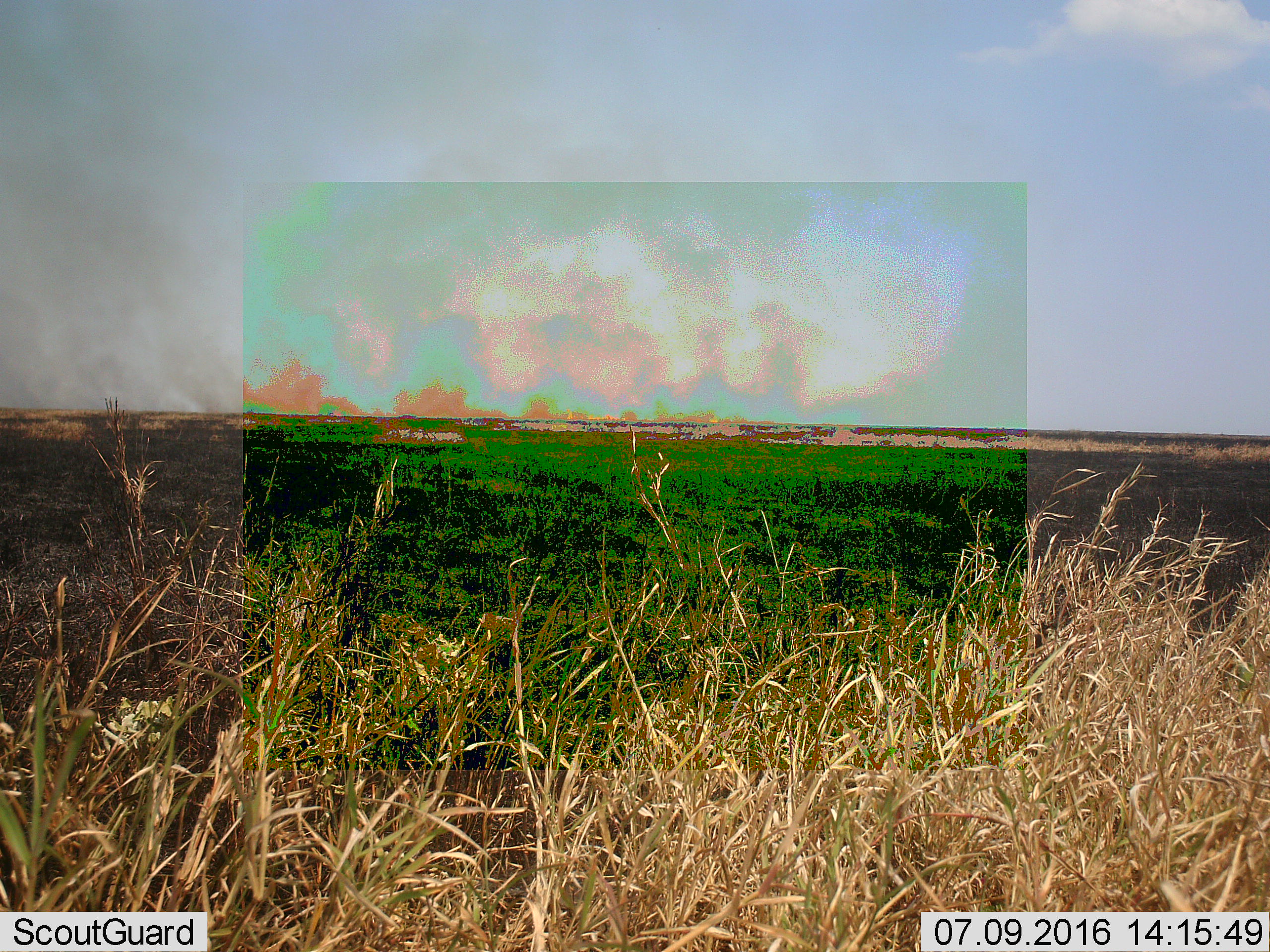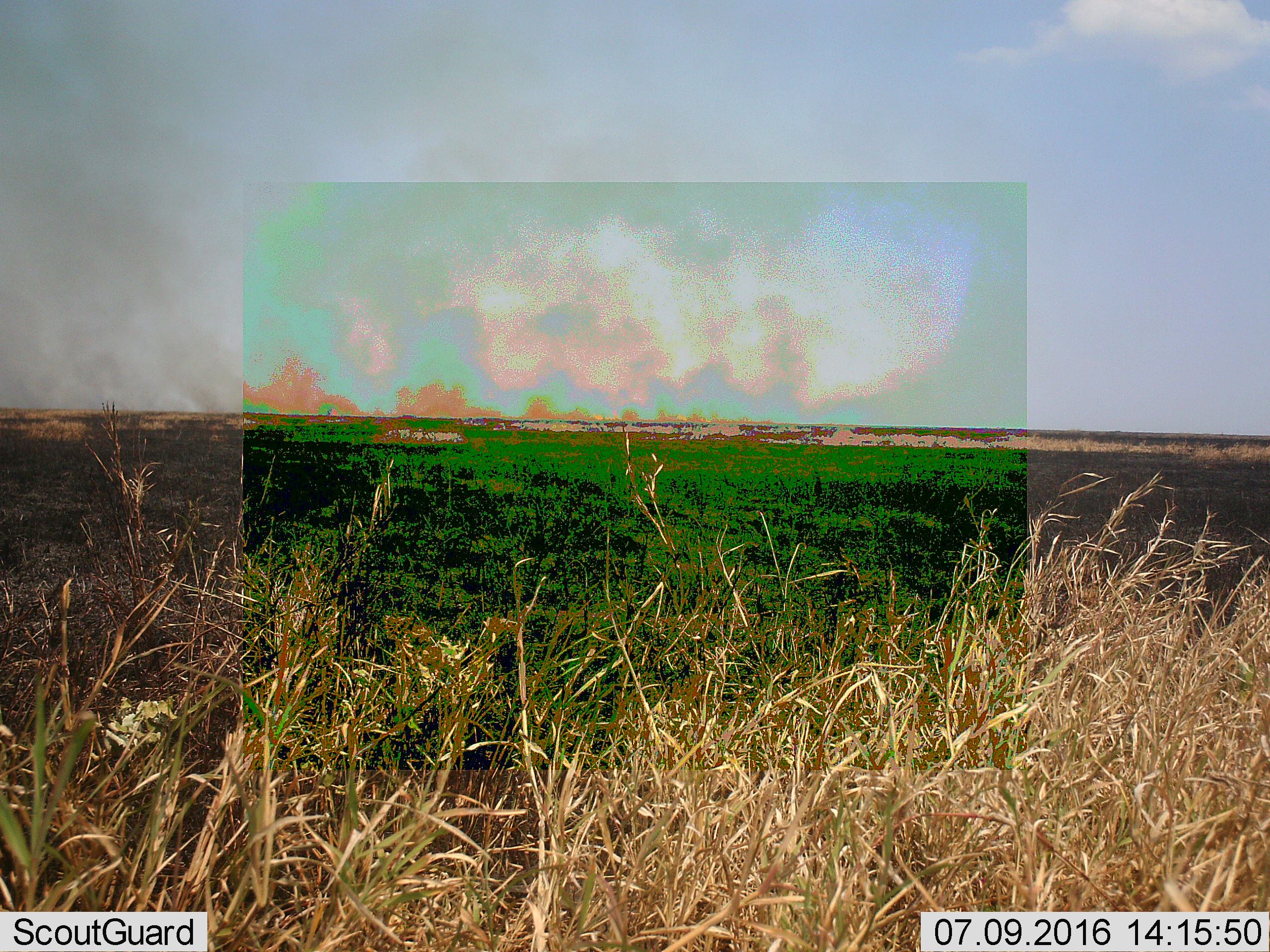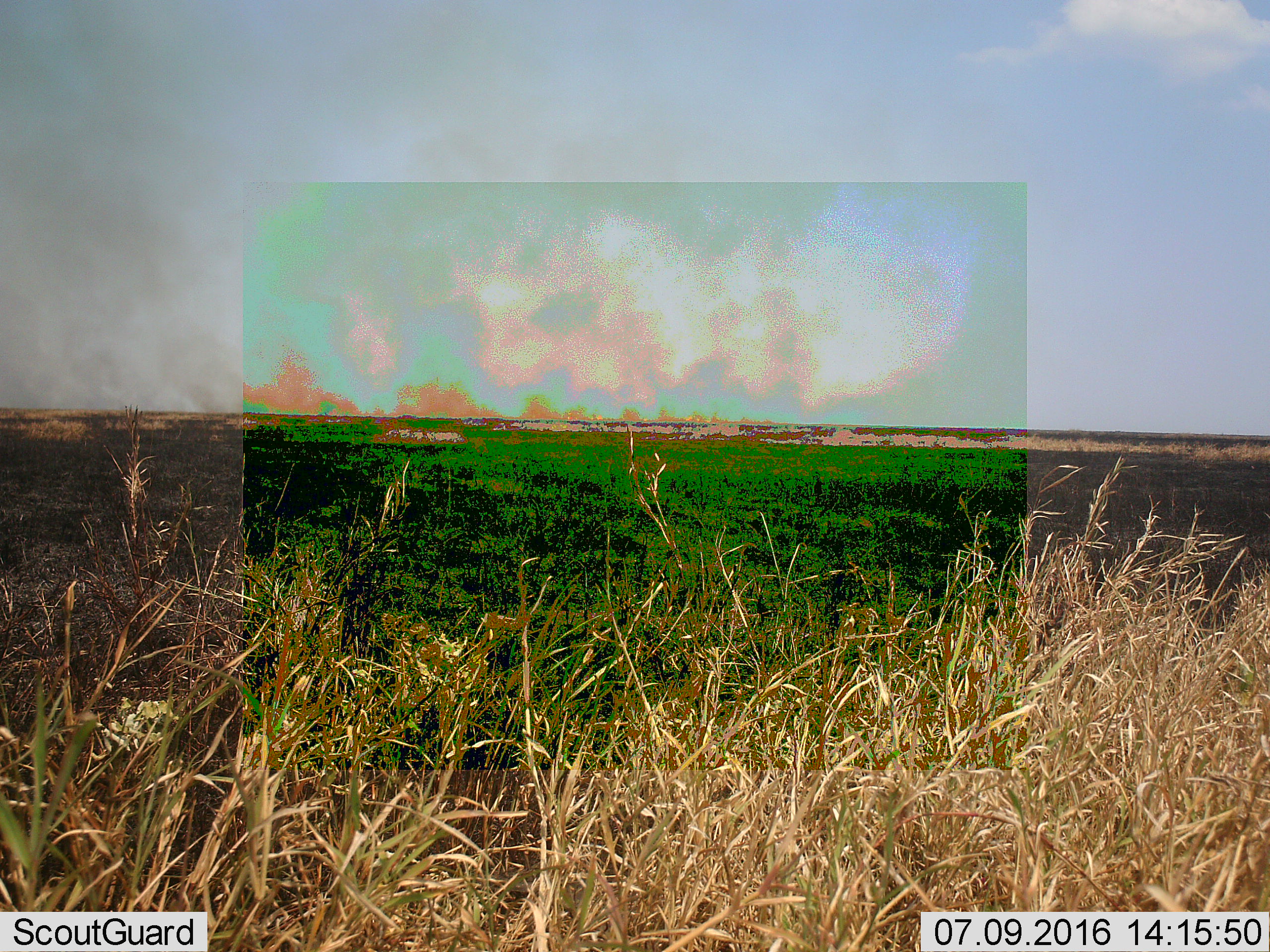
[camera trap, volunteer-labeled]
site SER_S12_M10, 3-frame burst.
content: unidentified animal